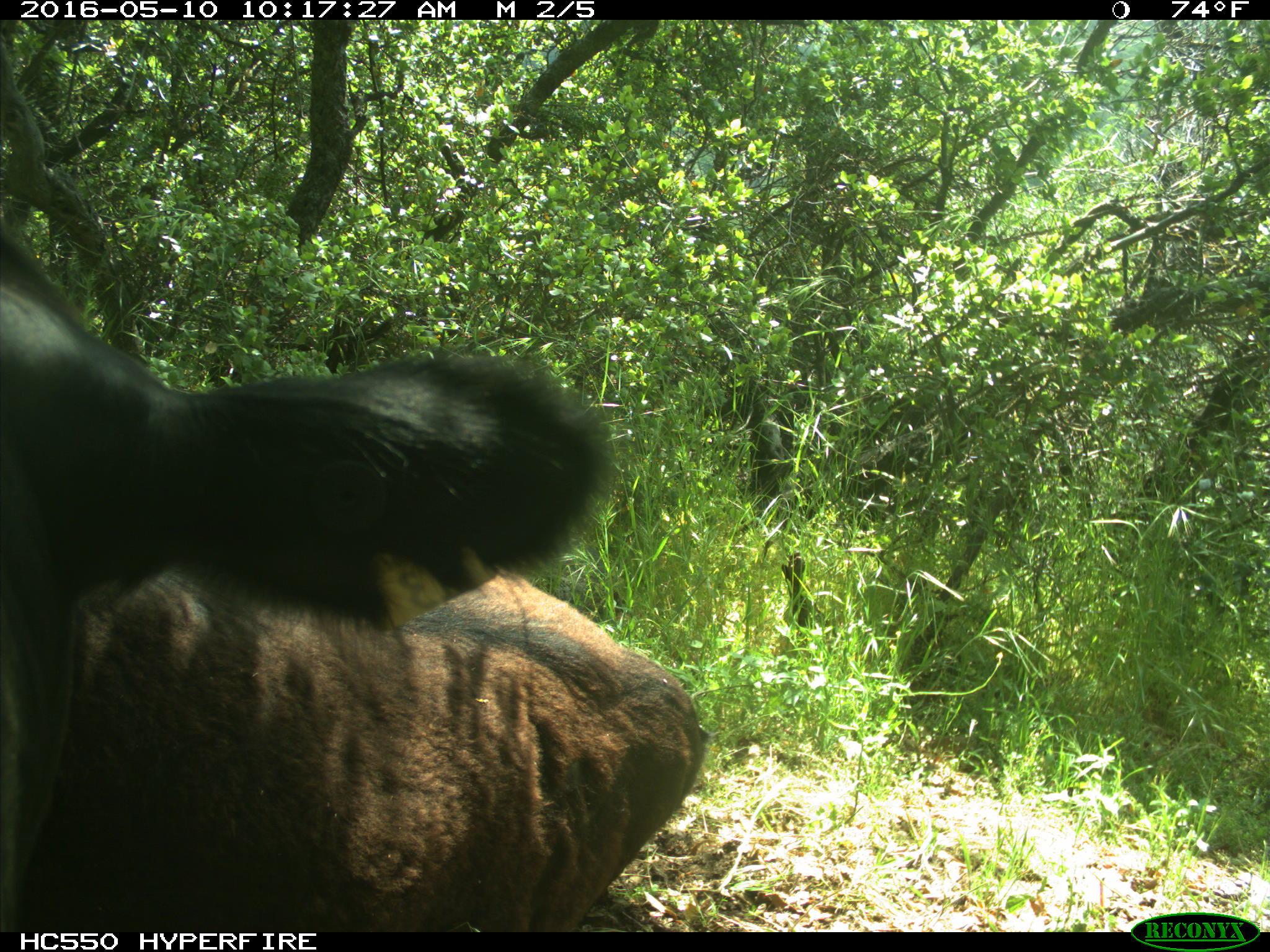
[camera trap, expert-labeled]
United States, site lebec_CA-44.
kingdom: Animalia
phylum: Chordata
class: Mammalia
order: Artiodactyla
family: Bovidae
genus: Bos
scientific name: Bos taurus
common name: domestic cow